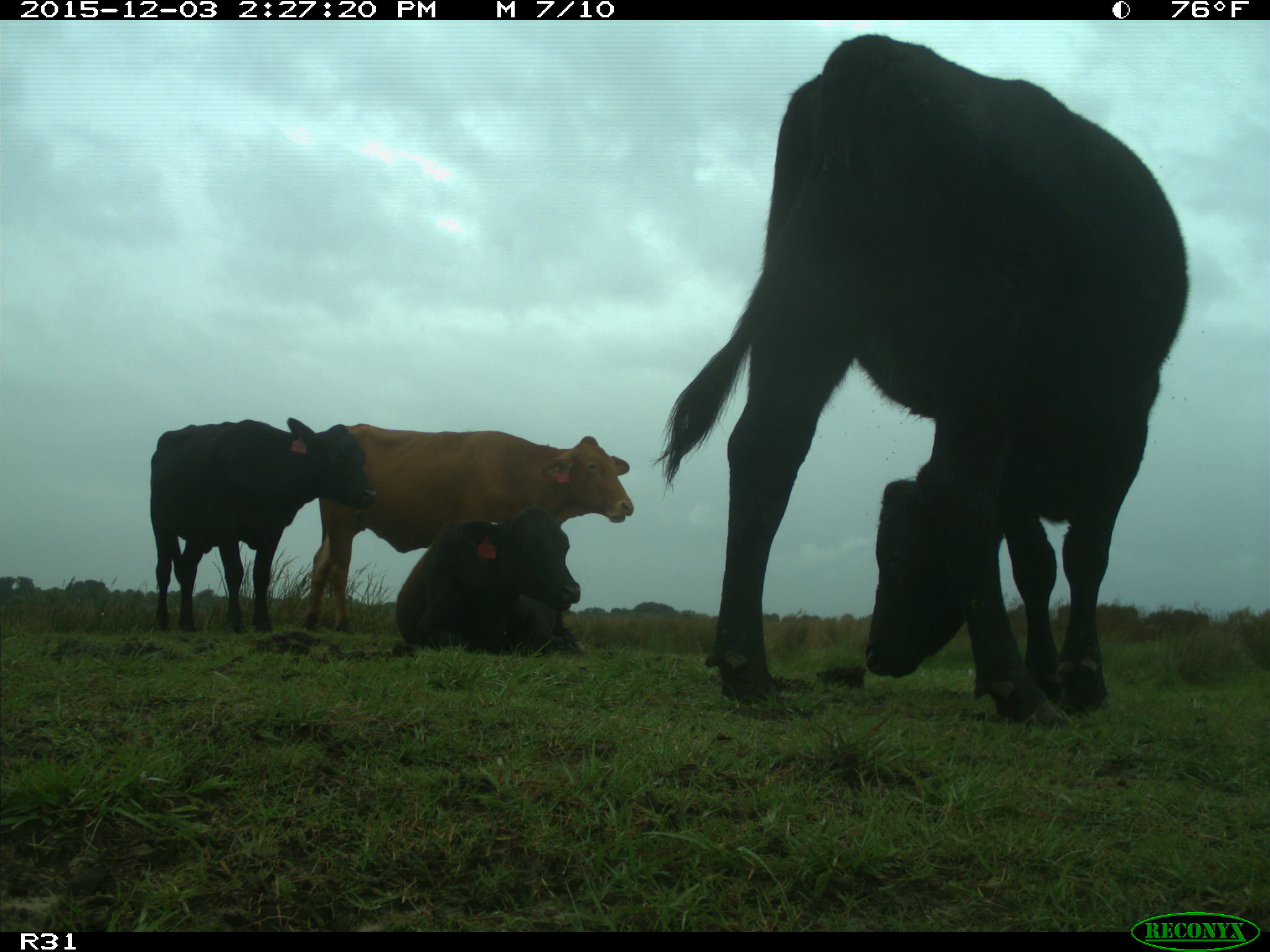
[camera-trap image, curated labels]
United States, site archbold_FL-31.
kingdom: Animalia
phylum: Chordata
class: Mammalia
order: Artiodactyla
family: Bovidae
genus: Bos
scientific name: Bos taurus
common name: domestic cow